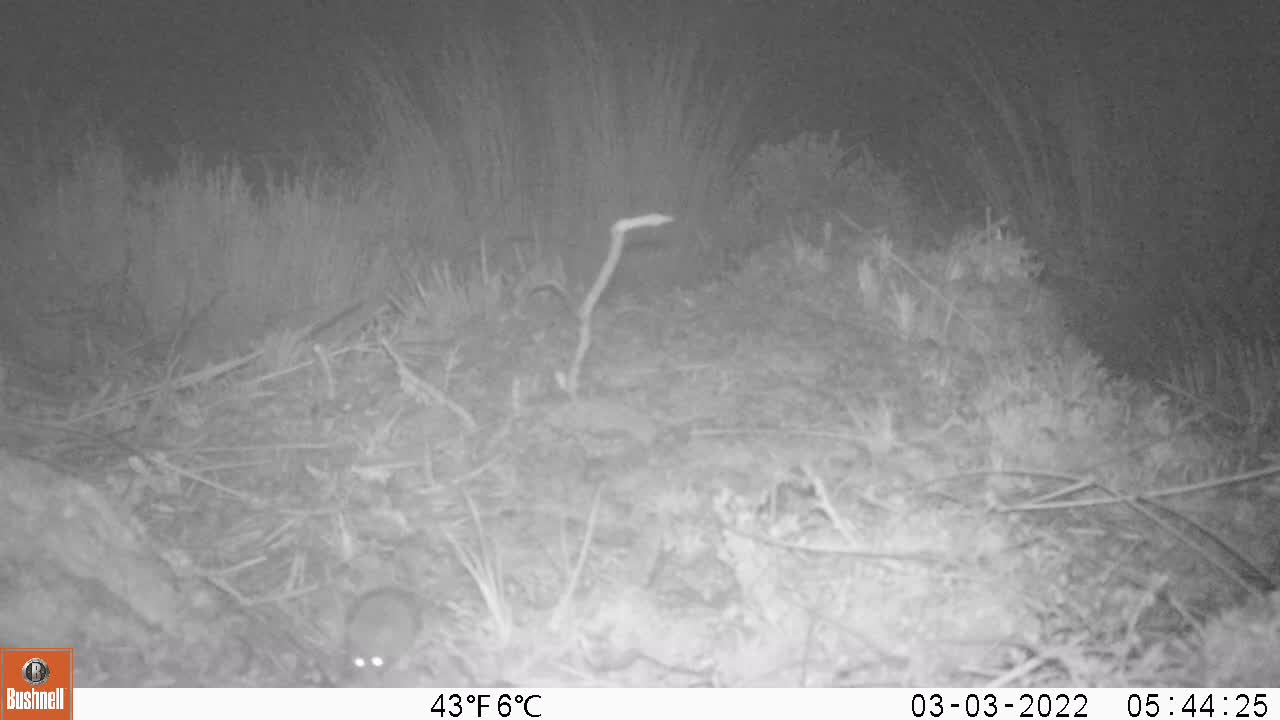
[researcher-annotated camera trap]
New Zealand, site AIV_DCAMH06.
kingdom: Animalia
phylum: Chordata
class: Mammalia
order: Rodentia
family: Muridae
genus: Mus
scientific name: Mus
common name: mouse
Mouse (Mus).